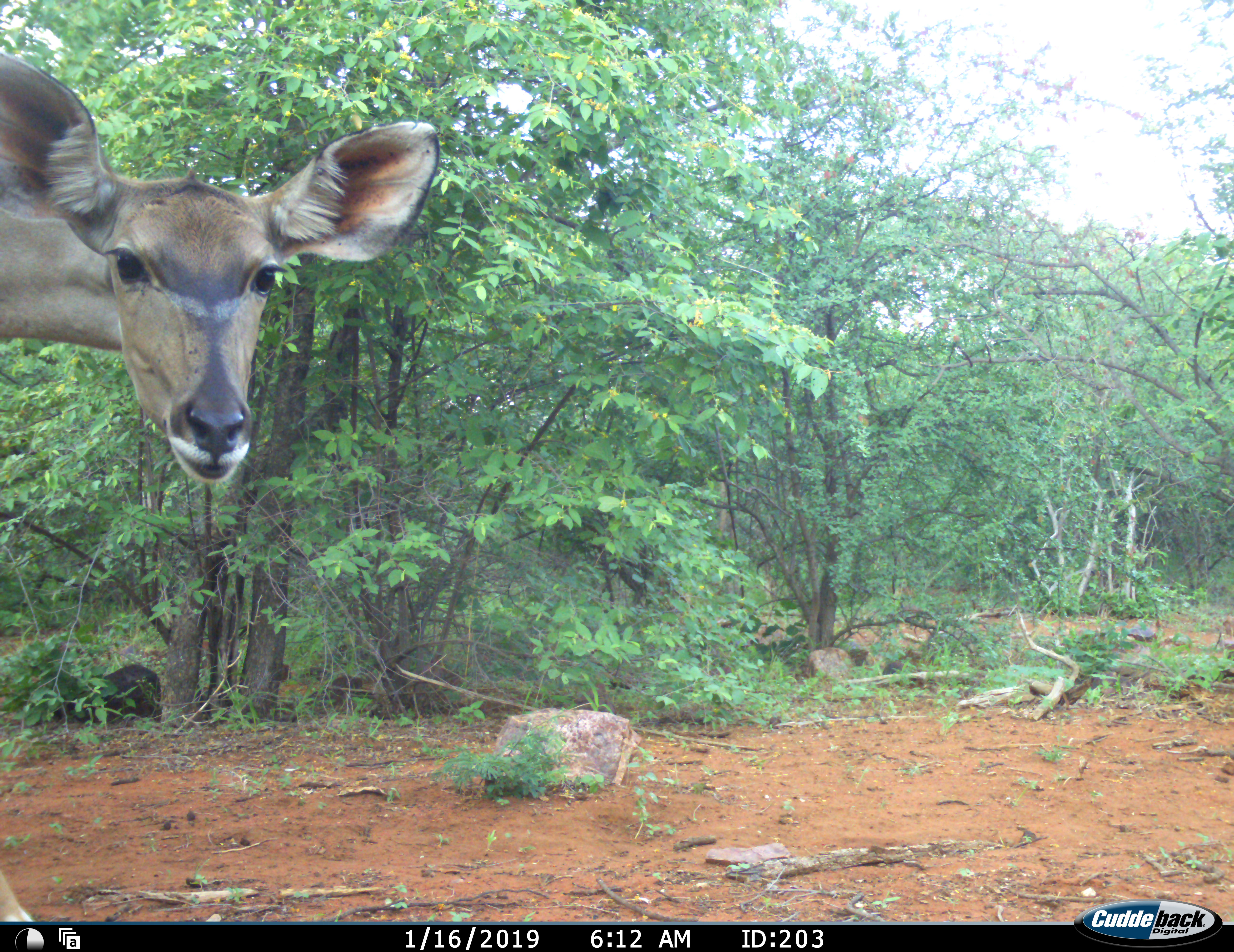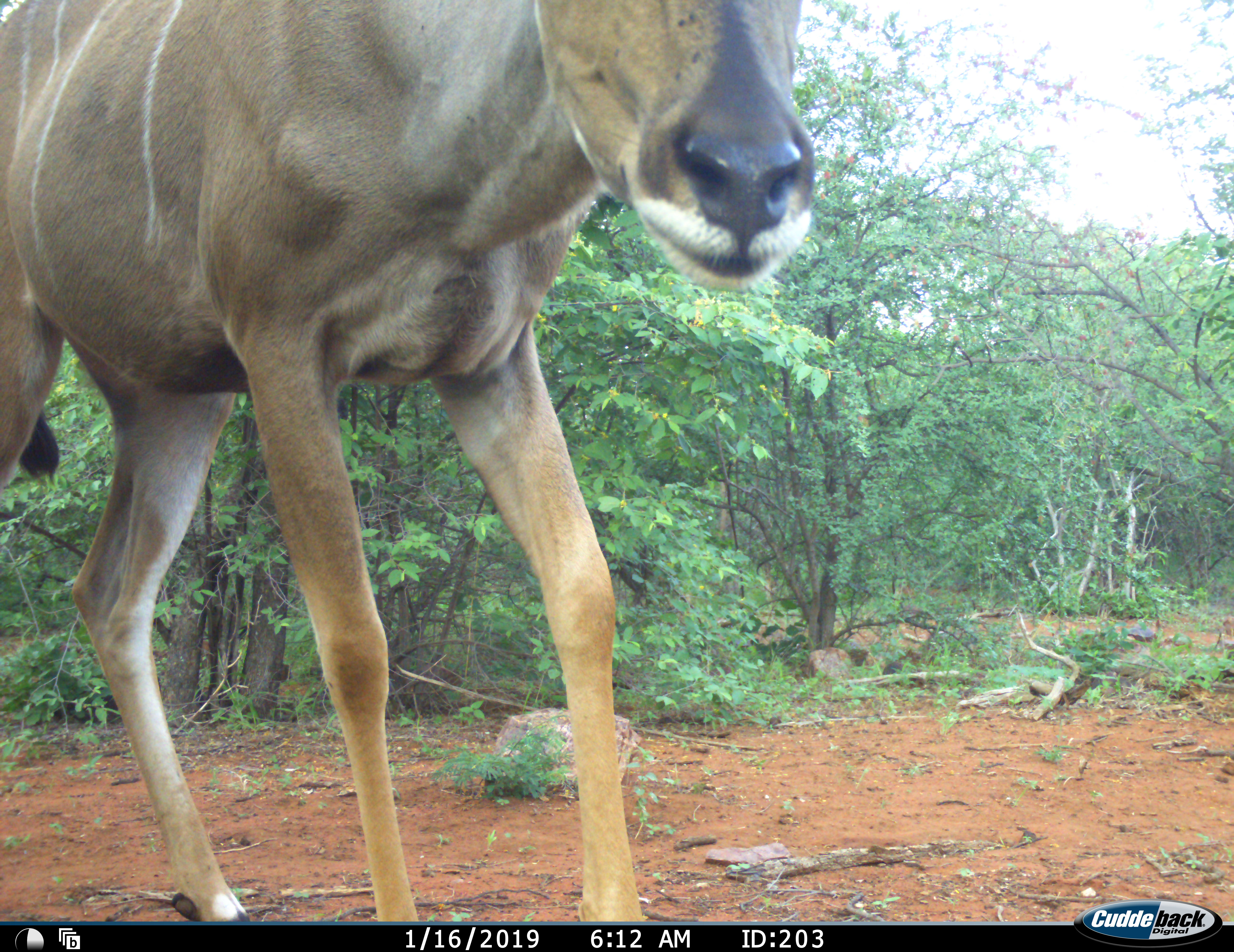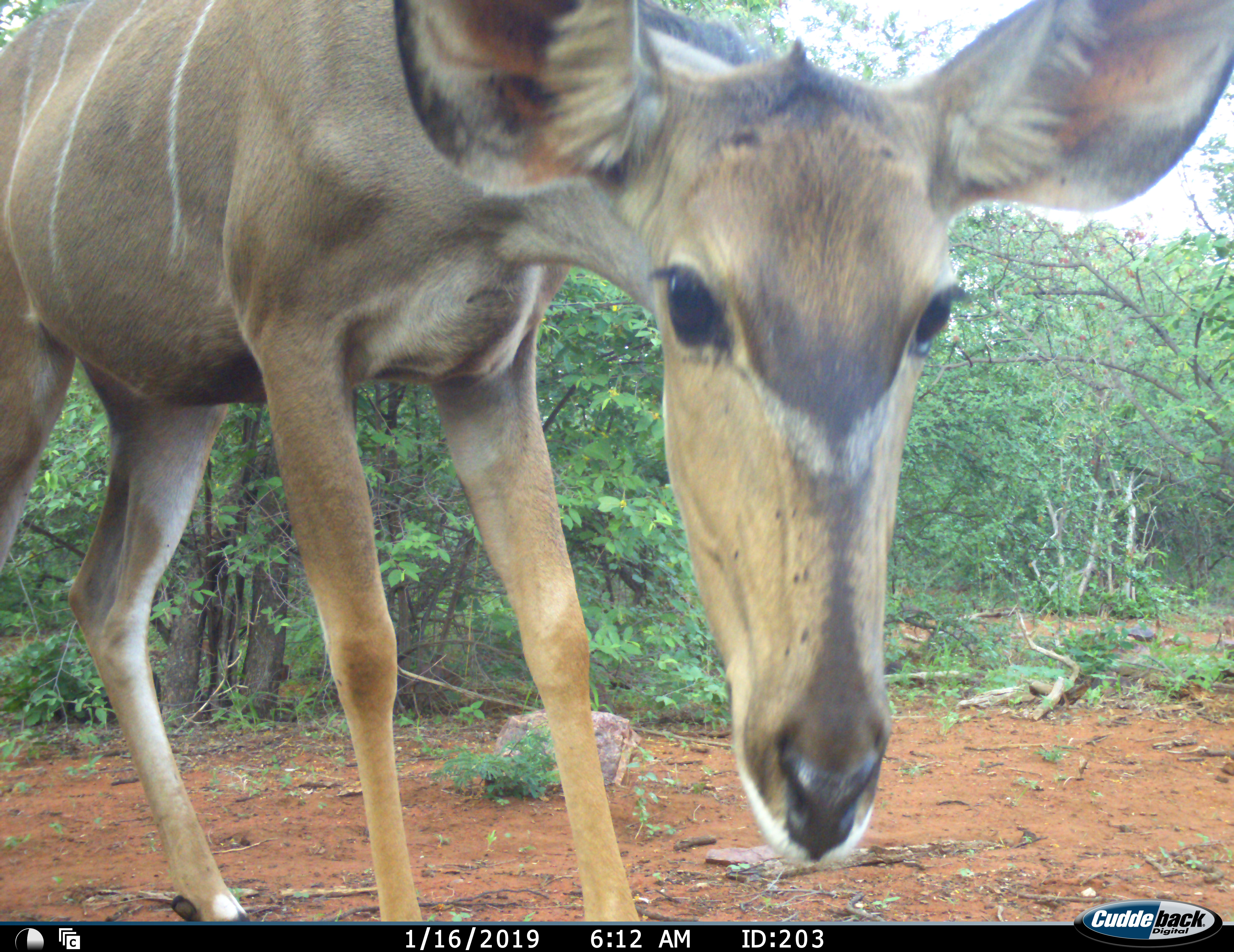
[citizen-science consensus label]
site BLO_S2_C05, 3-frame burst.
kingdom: Animalia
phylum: Chordata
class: Mammalia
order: Artiodactyla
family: Bovidae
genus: Tragelaphus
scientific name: Tragelaphus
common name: kudu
Kudu (Tragelaphus), count 1. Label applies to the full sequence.